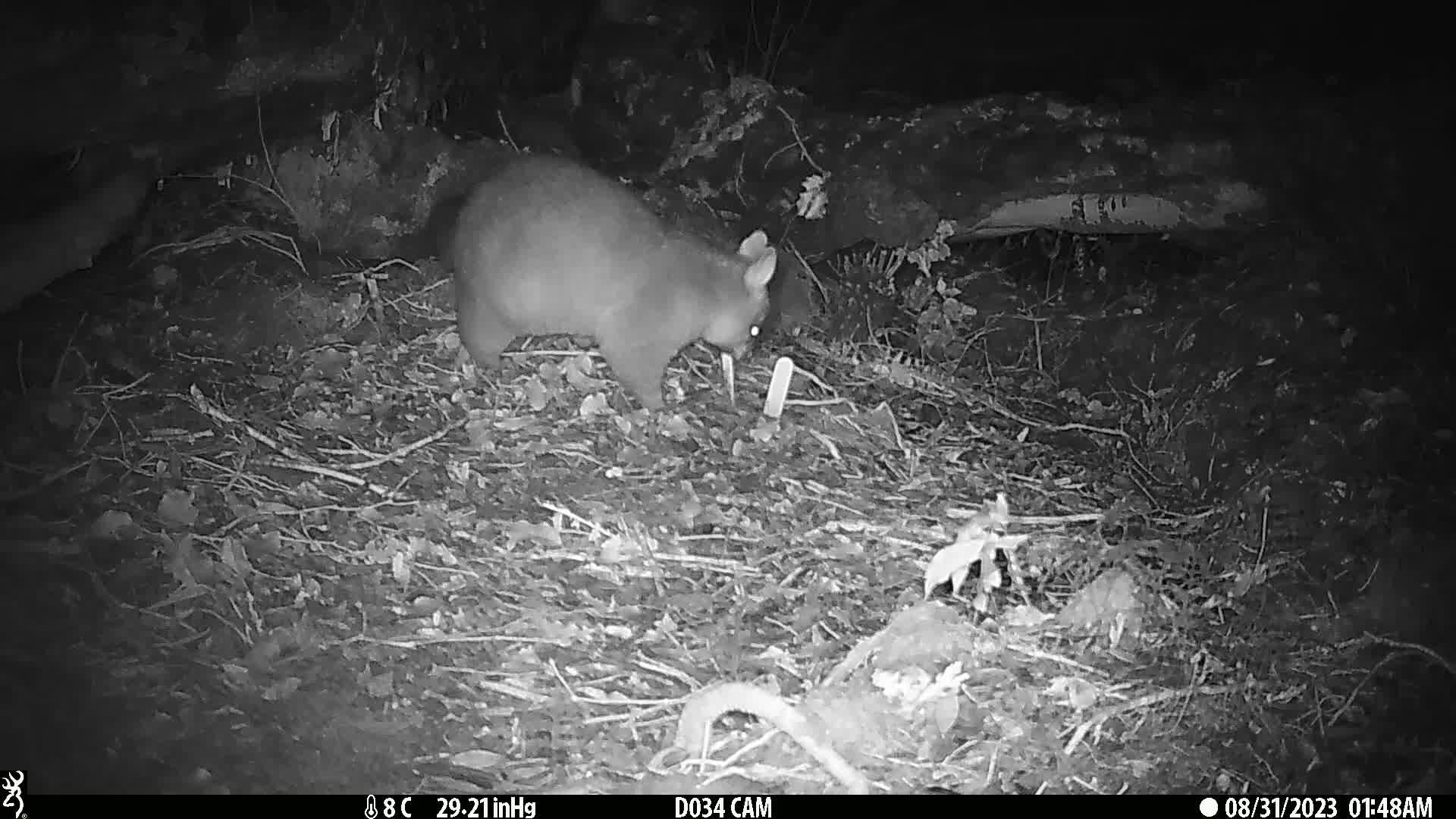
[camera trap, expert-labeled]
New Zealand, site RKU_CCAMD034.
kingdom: Animalia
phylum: Chordata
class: Mammalia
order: Diprotodontia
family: Phalangeridae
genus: Trichosurus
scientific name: Trichosurus vulpecula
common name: common brushtail possum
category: possum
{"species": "possum (common brushtail possum) (Trichosurus vulpecula)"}